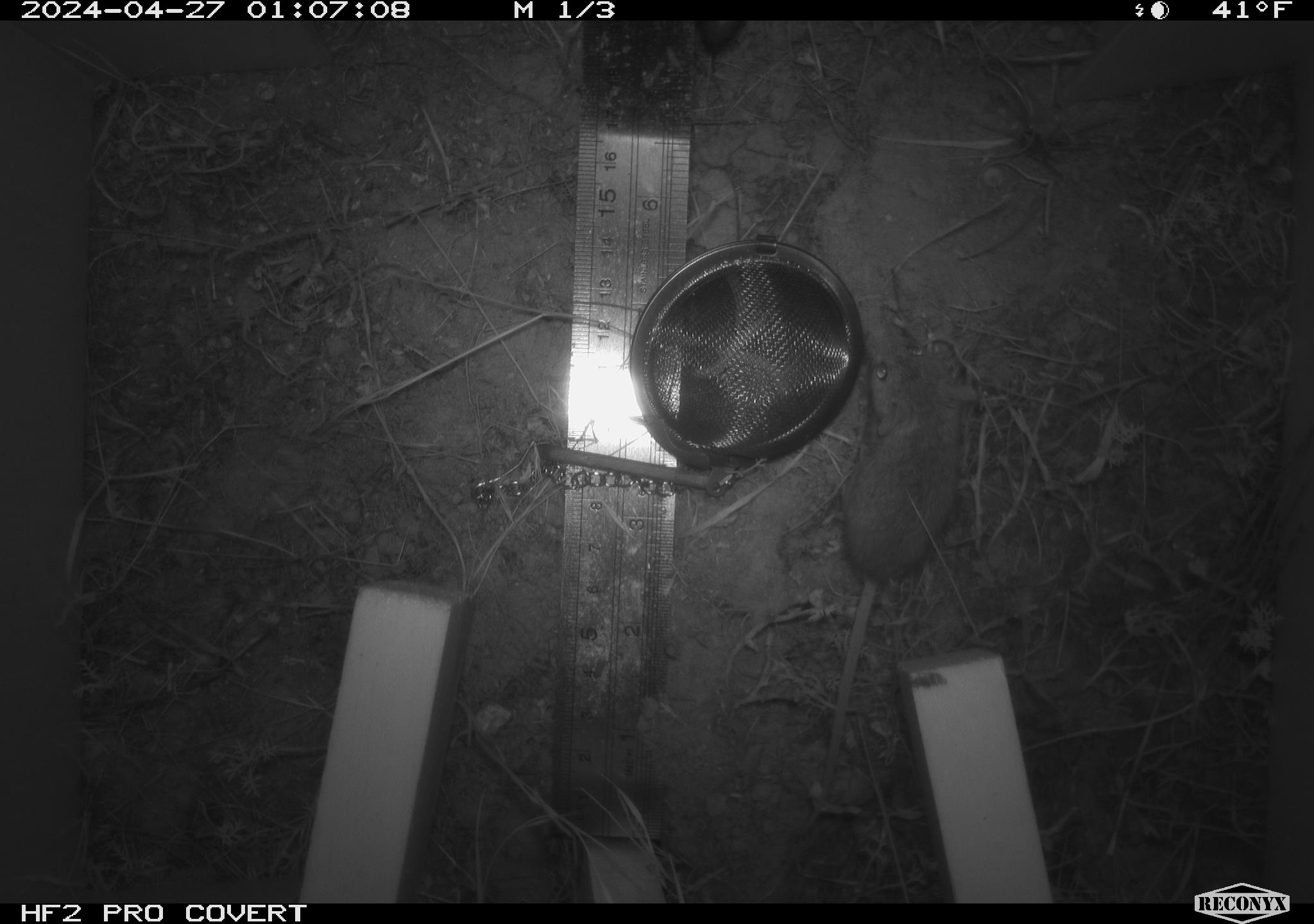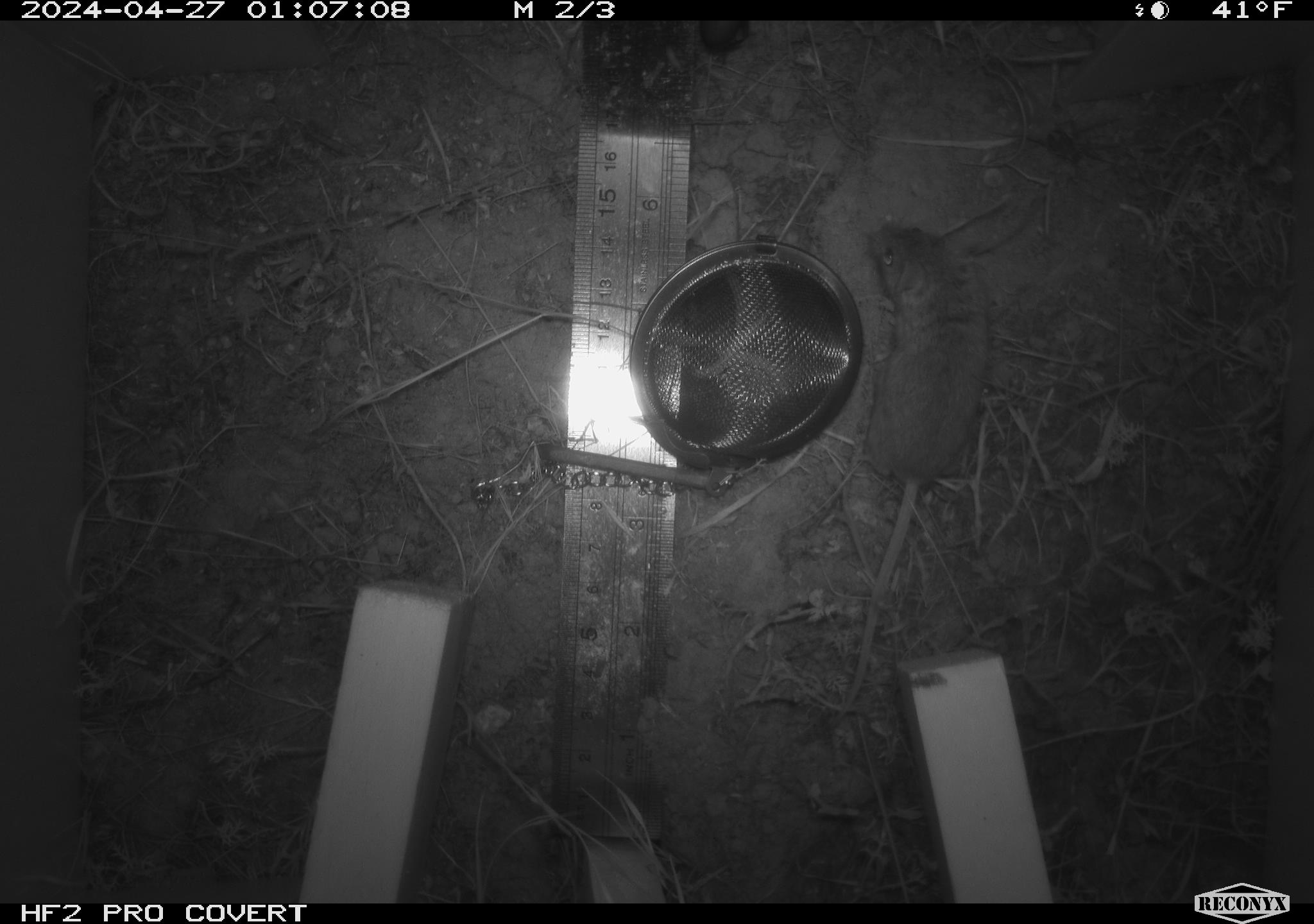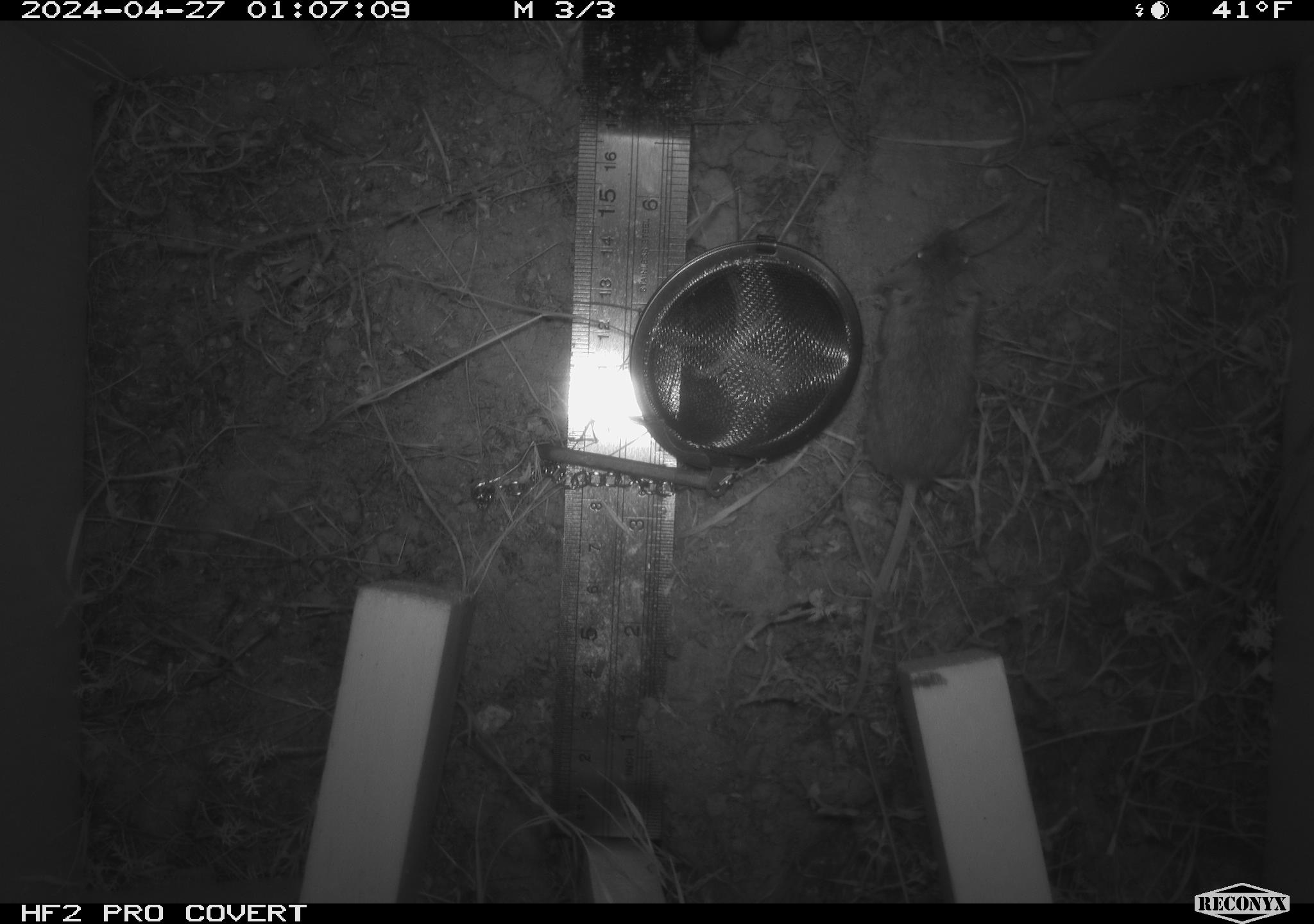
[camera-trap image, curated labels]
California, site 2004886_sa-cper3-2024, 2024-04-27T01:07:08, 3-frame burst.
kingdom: Animalia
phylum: Chordata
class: Mammalia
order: Rodentia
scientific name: Rodentia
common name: rodent